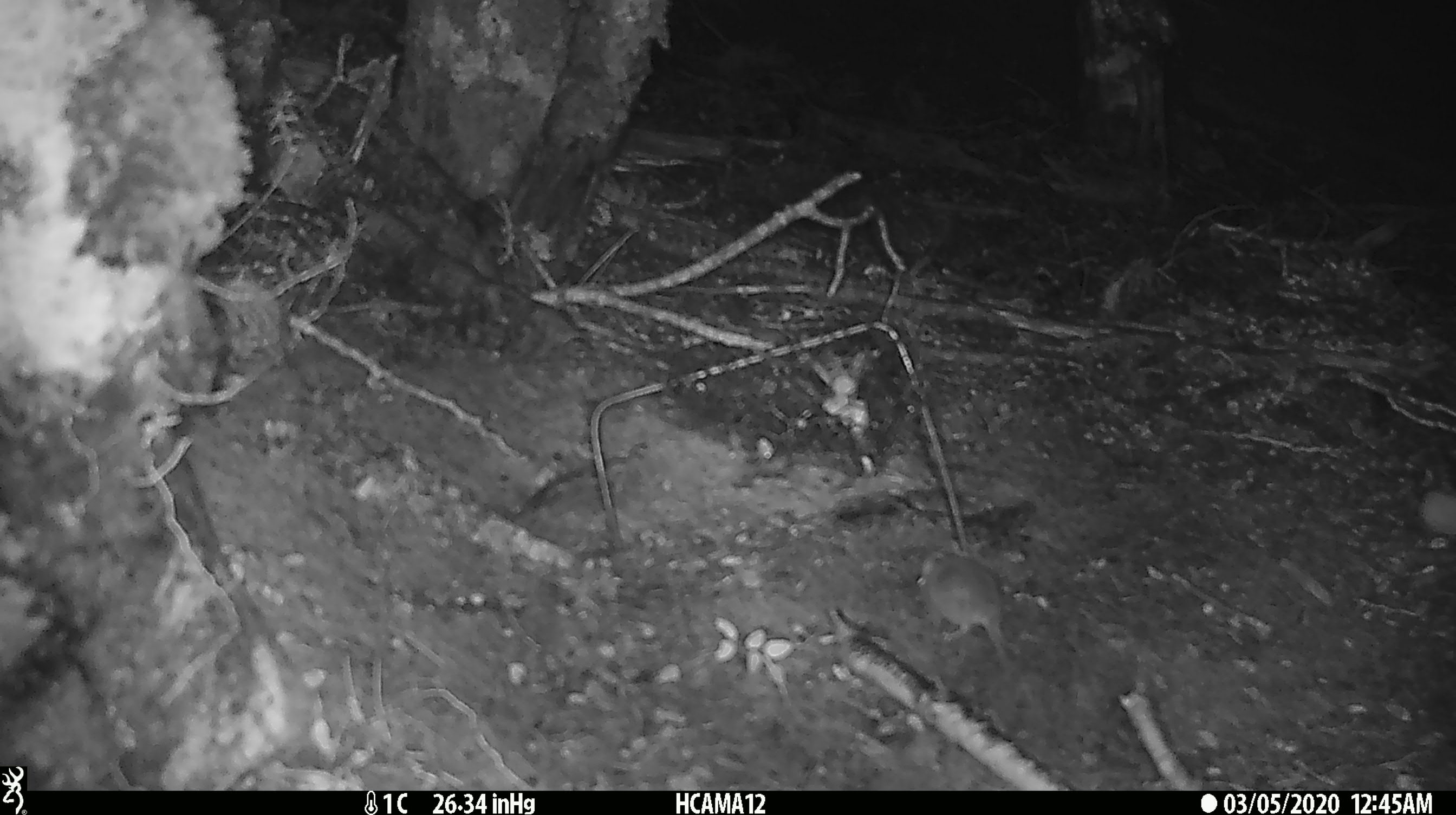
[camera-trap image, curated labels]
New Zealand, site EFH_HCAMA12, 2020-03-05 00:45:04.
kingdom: Animalia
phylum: Chordata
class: Mammalia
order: Rodentia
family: Muridae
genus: Mus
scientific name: Mus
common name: mouse